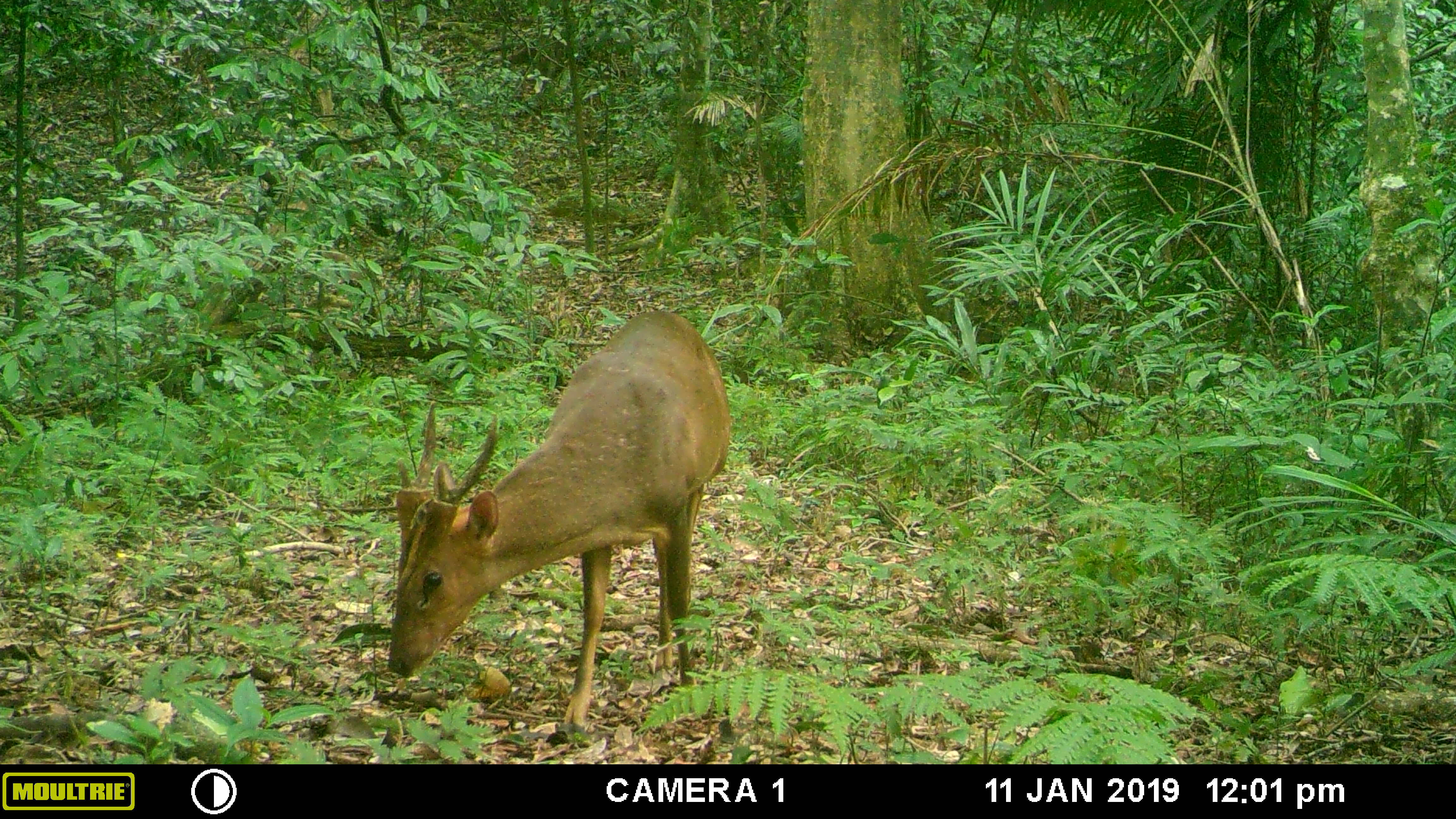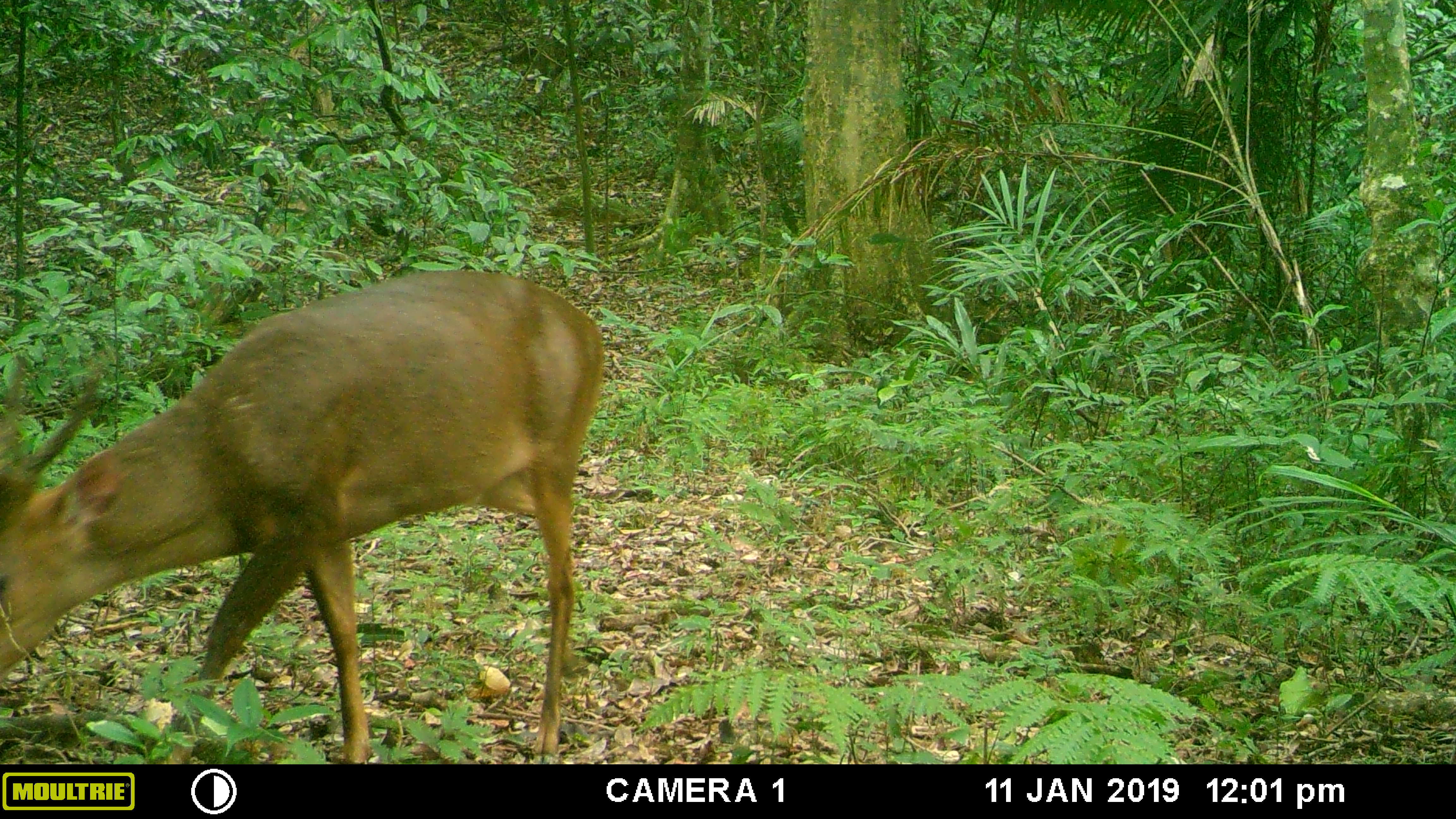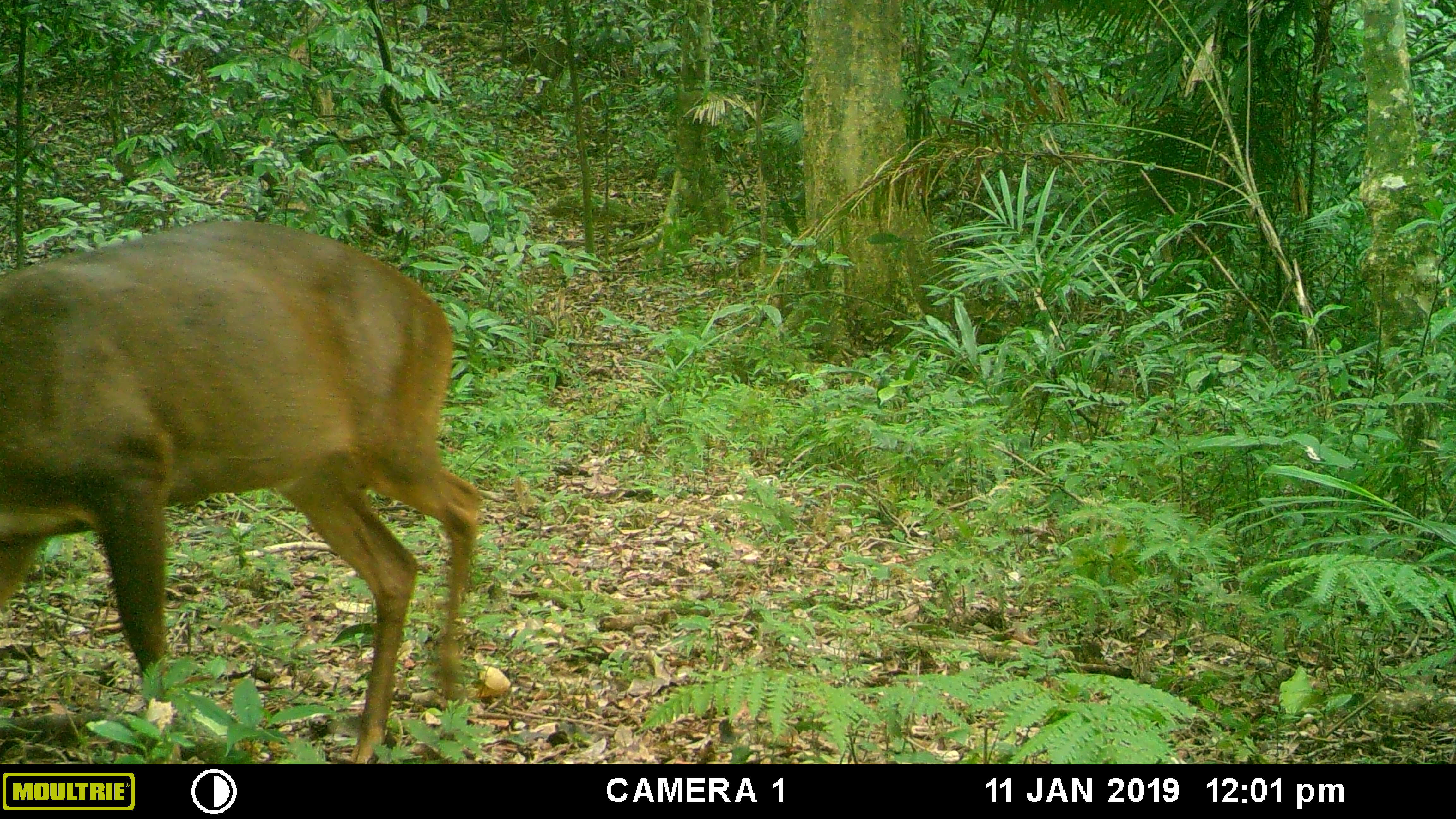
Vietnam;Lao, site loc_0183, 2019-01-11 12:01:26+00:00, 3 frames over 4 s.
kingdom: Animalia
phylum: Chordata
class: Mammalia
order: Artiodactyla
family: Cervidae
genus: Muntiacus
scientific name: Muntiacus vuquangensis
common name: large-antlered muntjac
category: large antlered muntjac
Large antlered muntjac (large-antlered muntjac) (Muntiacus vuquangensis). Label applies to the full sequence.